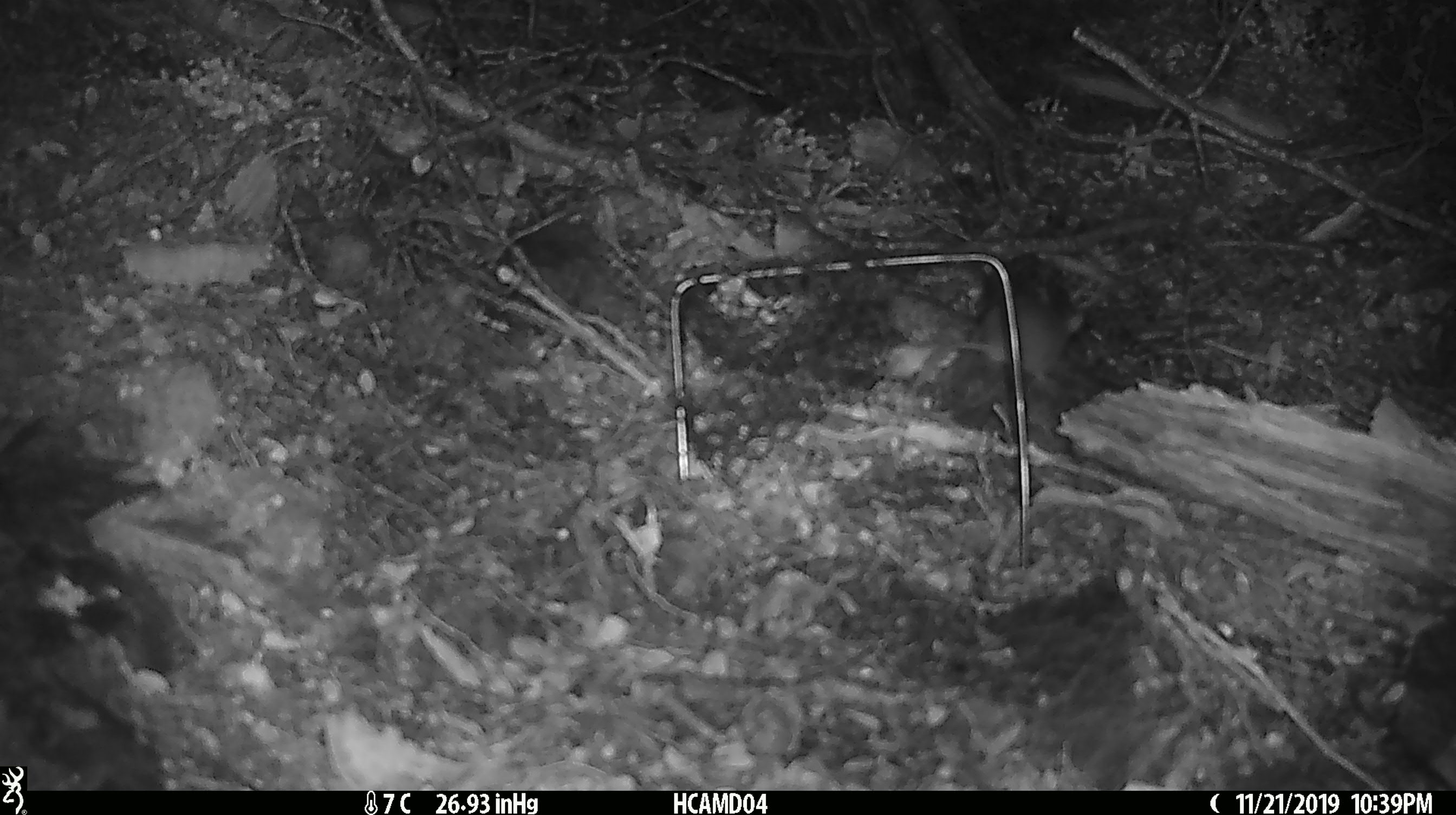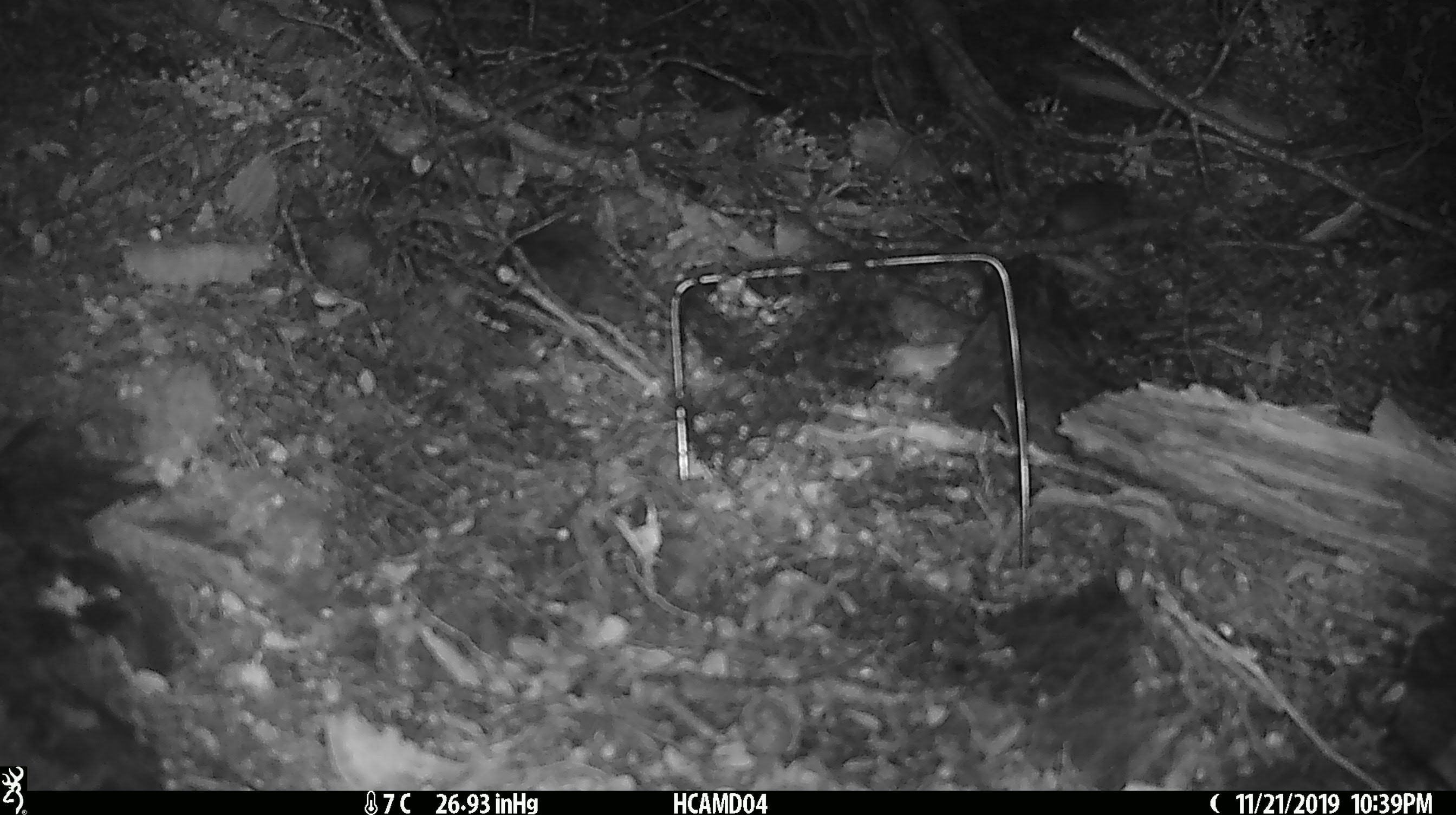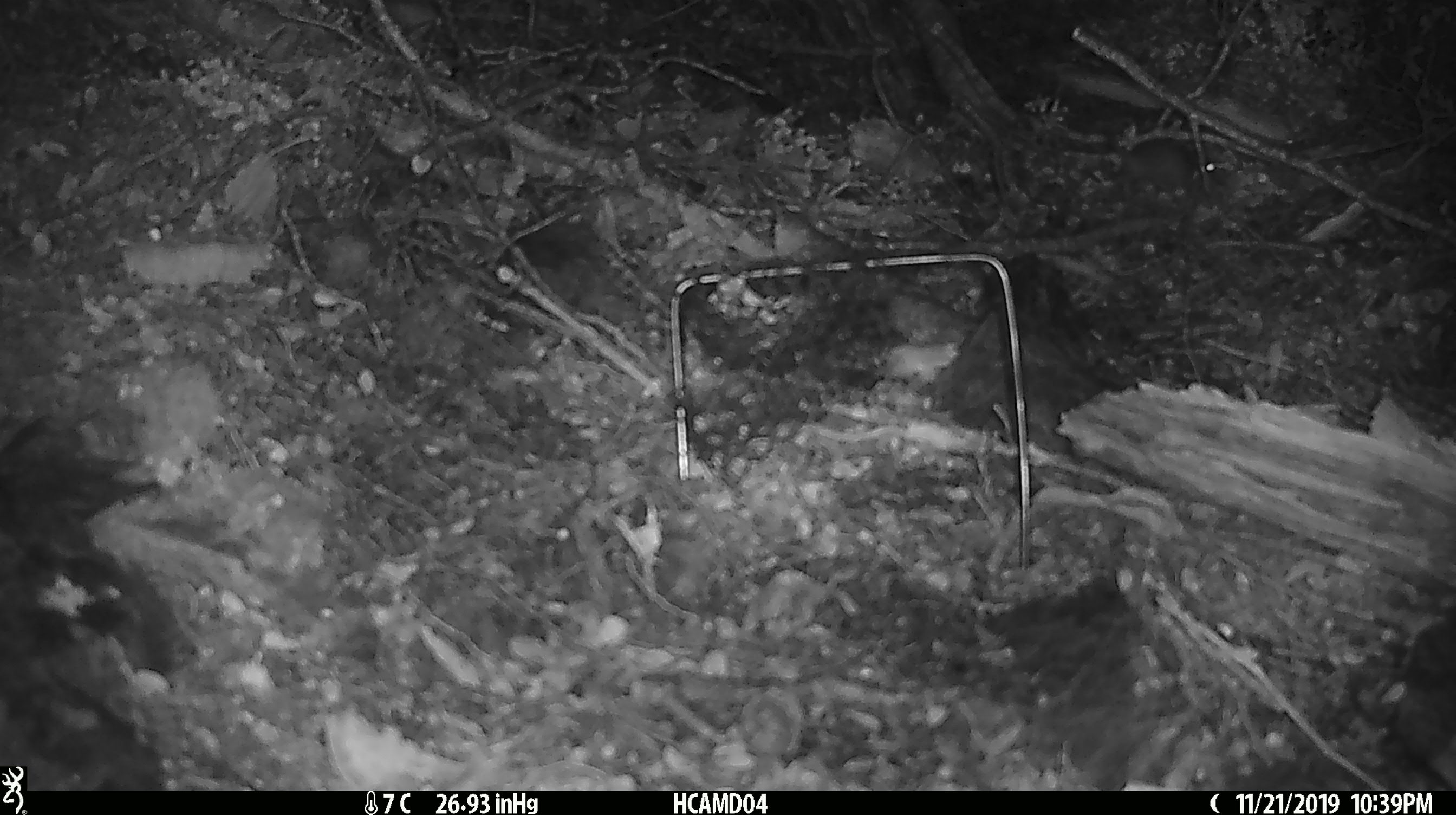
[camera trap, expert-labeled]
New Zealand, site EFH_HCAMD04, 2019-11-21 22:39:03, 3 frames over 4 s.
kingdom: Animalia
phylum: Chordata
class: Mammalia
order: Rodentia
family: Muridae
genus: Mus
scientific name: Mus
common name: mouse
Mouse (Mus).